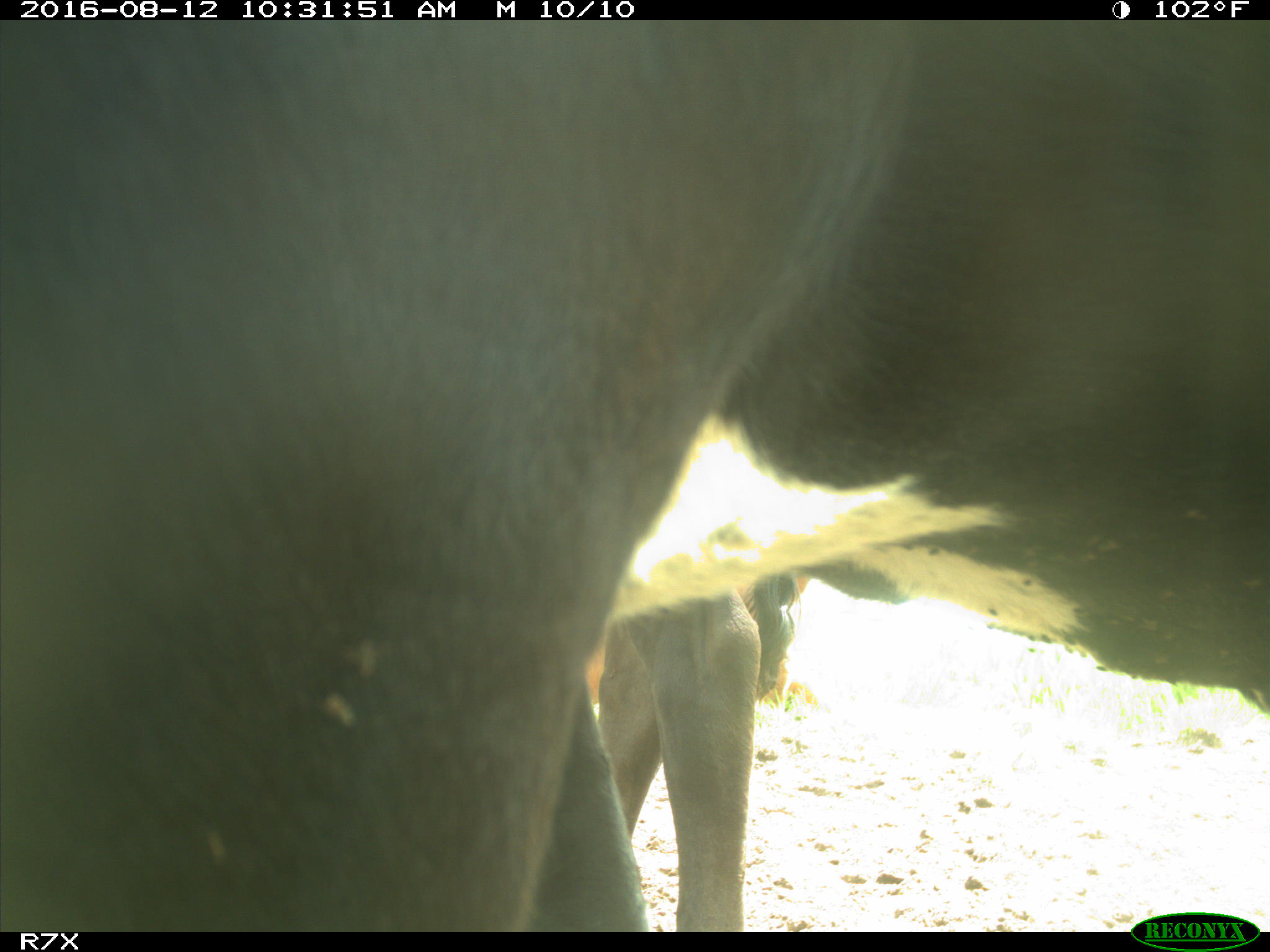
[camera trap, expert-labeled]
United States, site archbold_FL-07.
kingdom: Animalia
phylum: Chordata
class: Mammalia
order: Artiodactyla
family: Bovidae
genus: Bos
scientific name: Bos taurus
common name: domestic cow